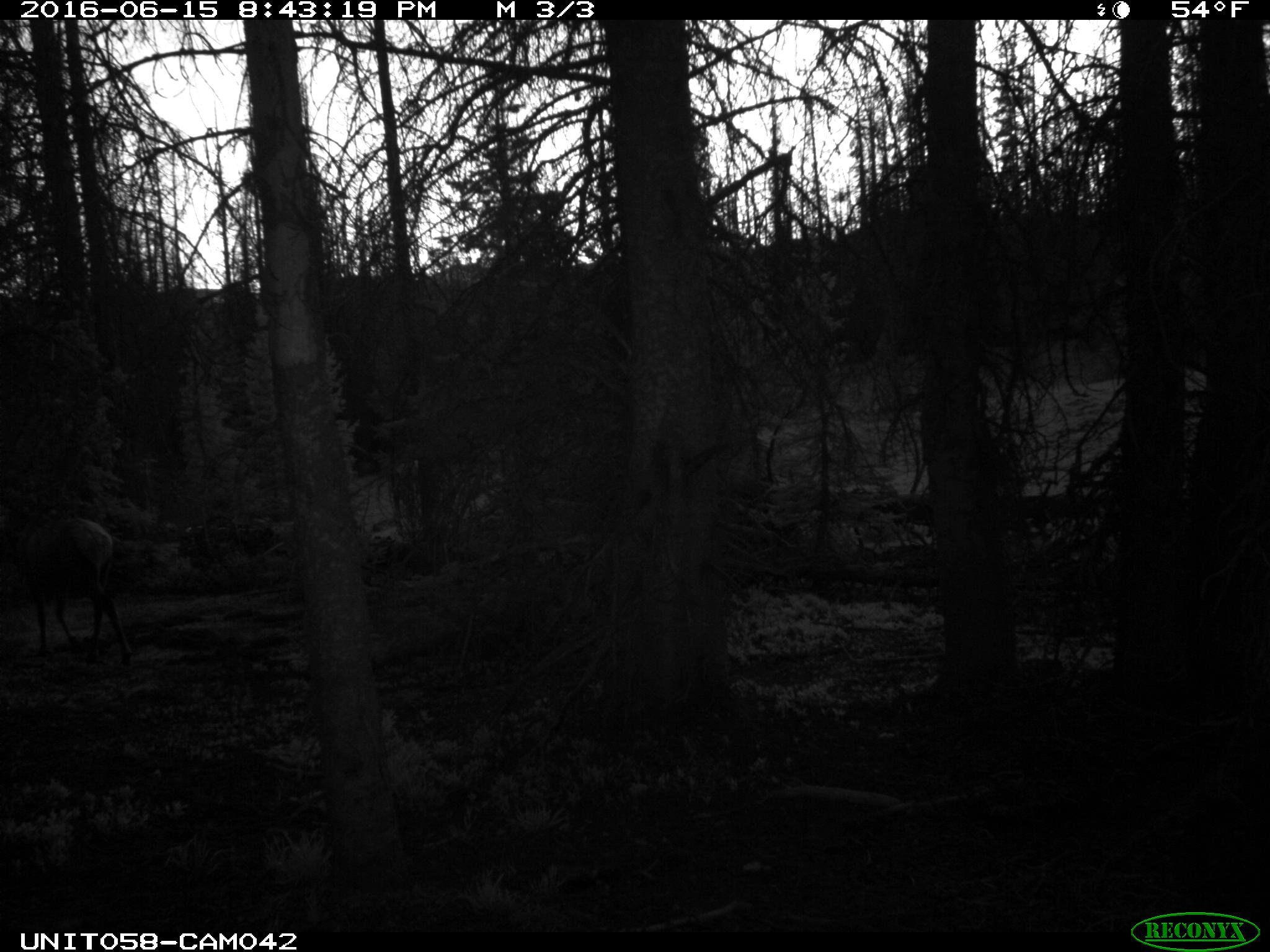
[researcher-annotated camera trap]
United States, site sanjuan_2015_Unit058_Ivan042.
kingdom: Animalia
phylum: Chordata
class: Mammalia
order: Artiodactyla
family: Cervidae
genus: Cervus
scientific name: Cervus elaphus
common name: red deer